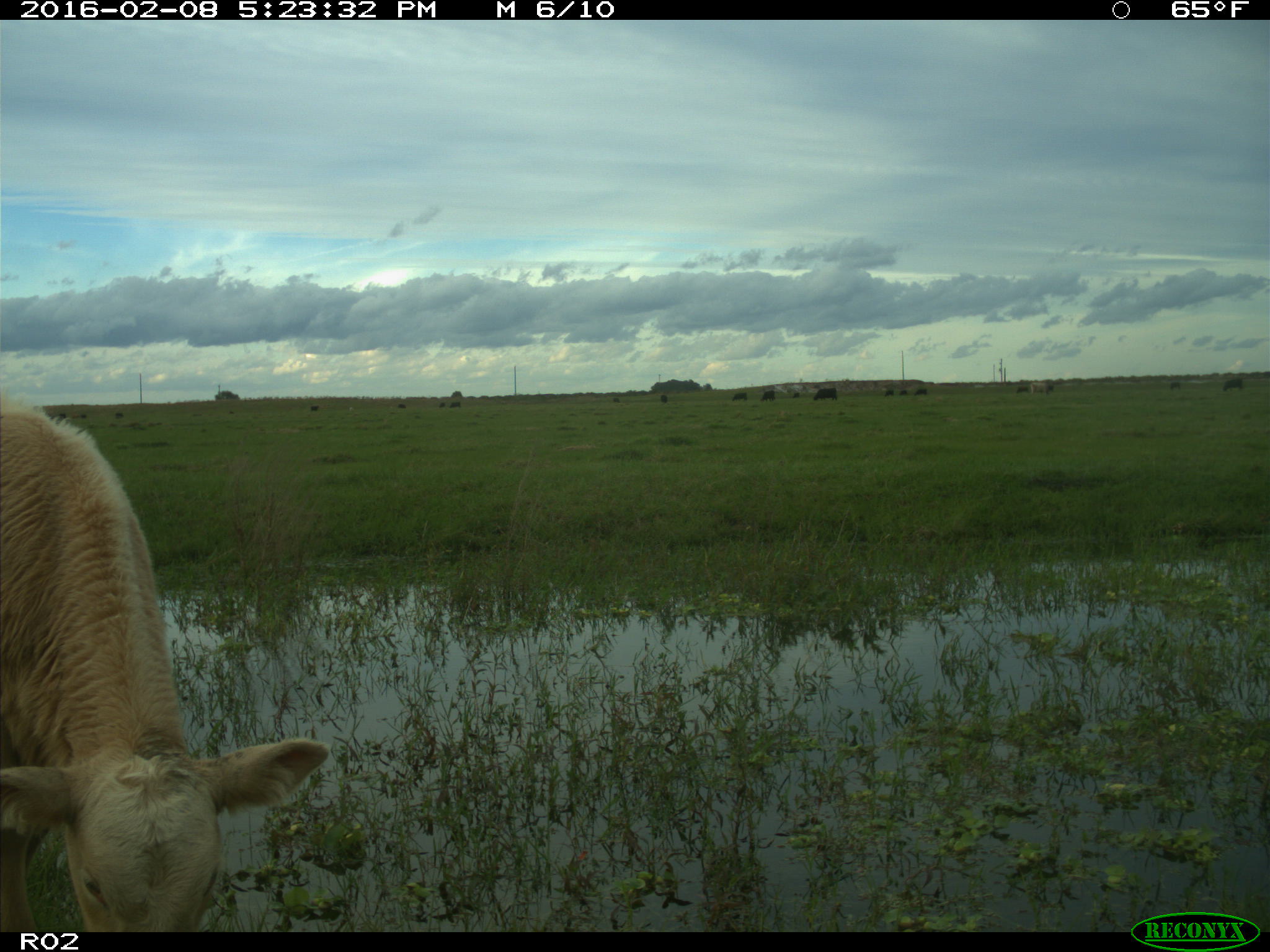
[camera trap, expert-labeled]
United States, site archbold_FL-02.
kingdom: Animalia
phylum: Chordata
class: Mammalia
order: Artiodactyla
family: Bovidae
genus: Bos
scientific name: Bos taurus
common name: domestic cow